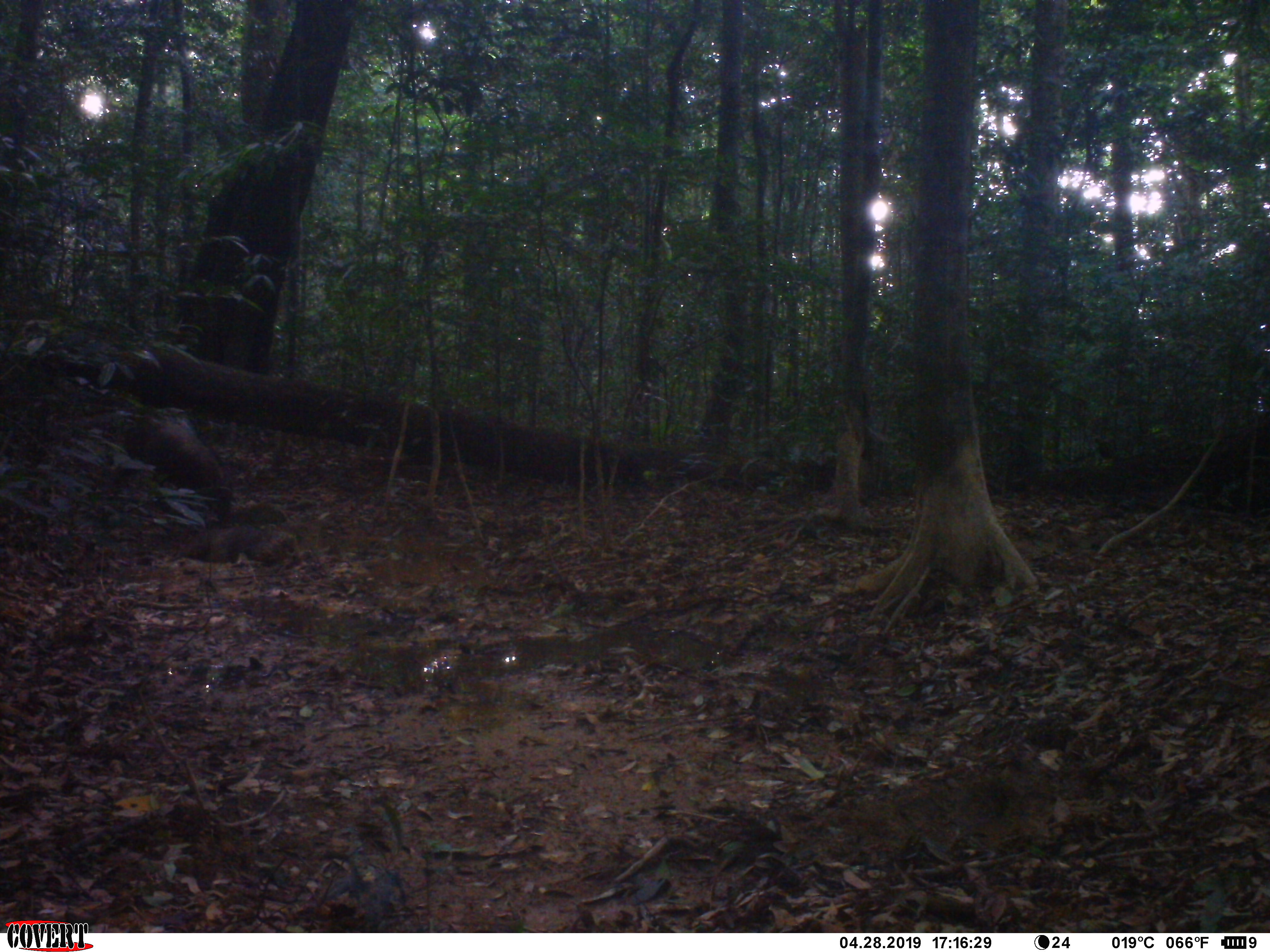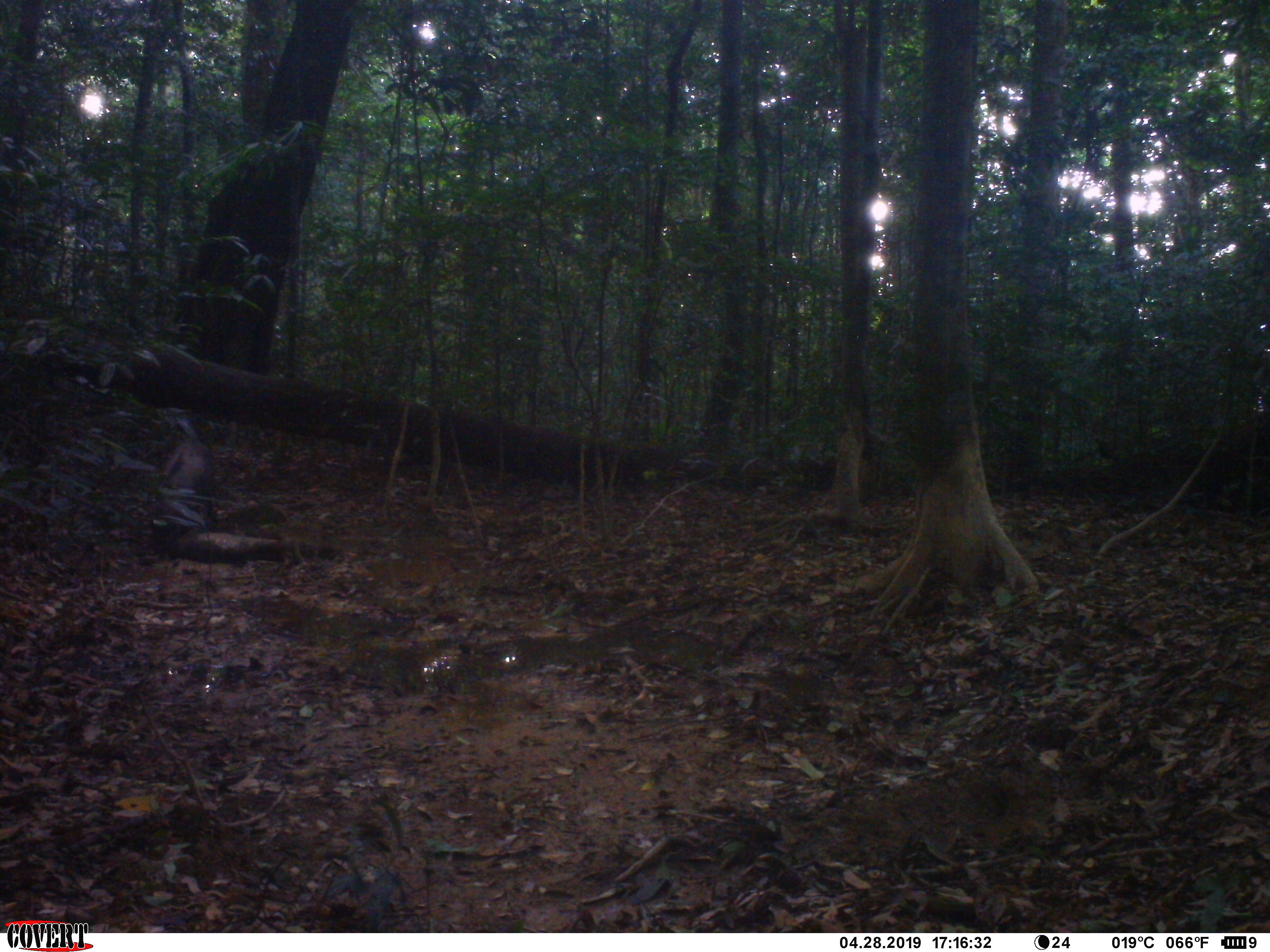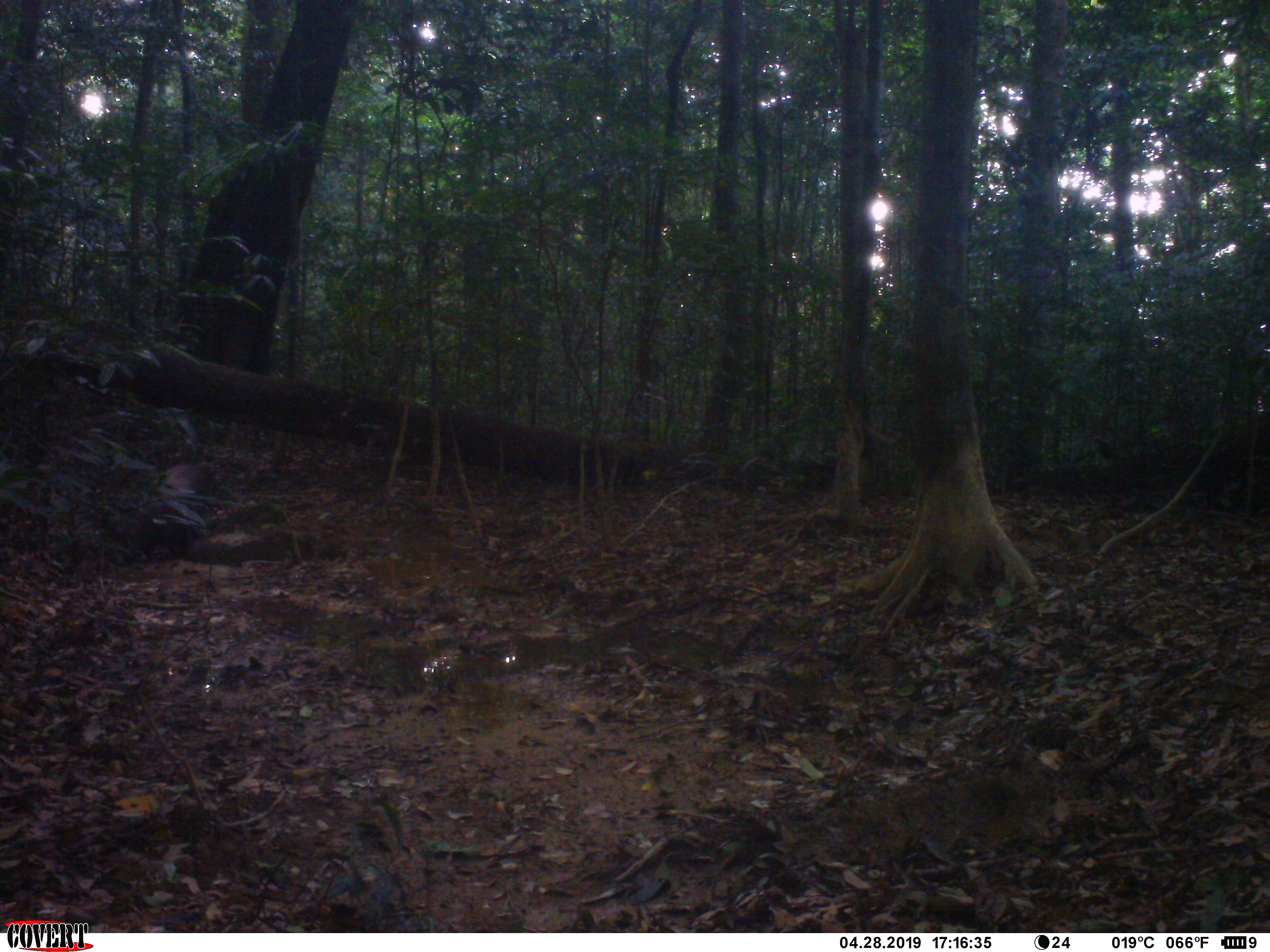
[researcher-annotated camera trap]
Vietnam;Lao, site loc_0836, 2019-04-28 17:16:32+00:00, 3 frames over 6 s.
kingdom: Animalia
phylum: Chordata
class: Mammalia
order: Artiodactyla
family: Suidae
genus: Sus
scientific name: Sus scrofa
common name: eurasian wild pig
Eurasian wild pig (Sus scrofa). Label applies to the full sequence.